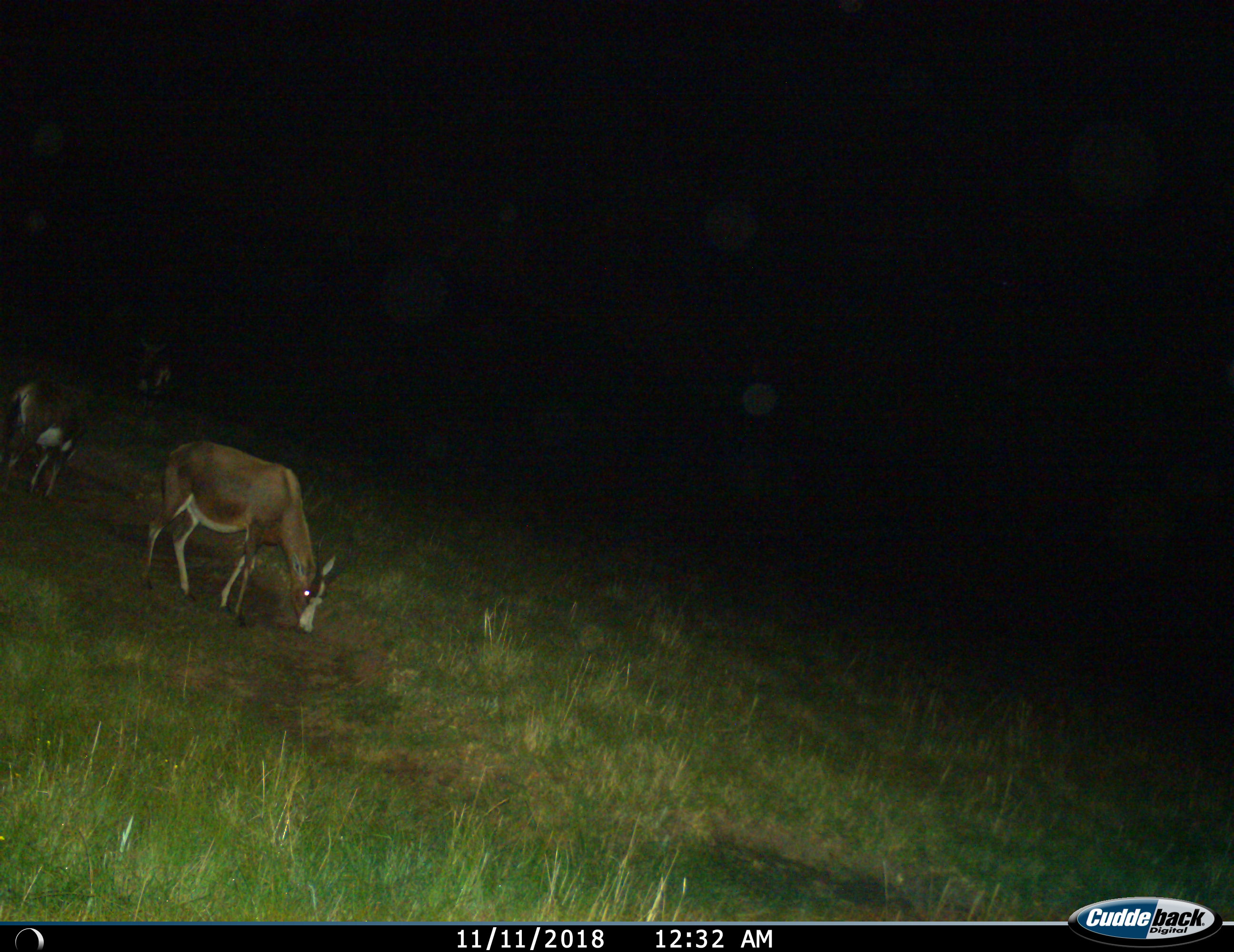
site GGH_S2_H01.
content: unidentified animal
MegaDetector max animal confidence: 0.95